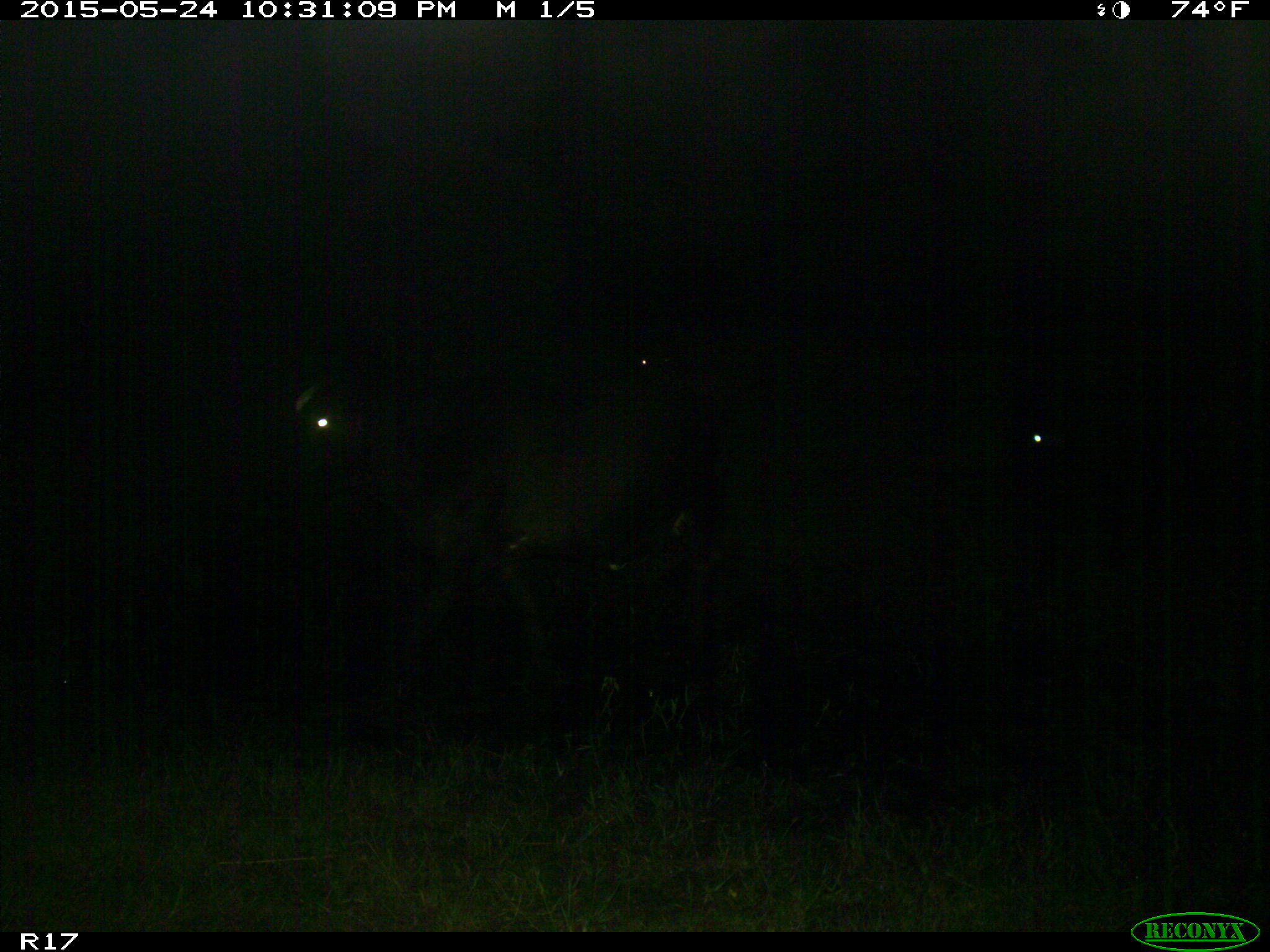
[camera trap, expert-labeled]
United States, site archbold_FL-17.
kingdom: Animalia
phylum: Chordata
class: Mammalia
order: Artiodactyla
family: Bovidae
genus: Bos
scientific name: Bos taurus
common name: domestic cow